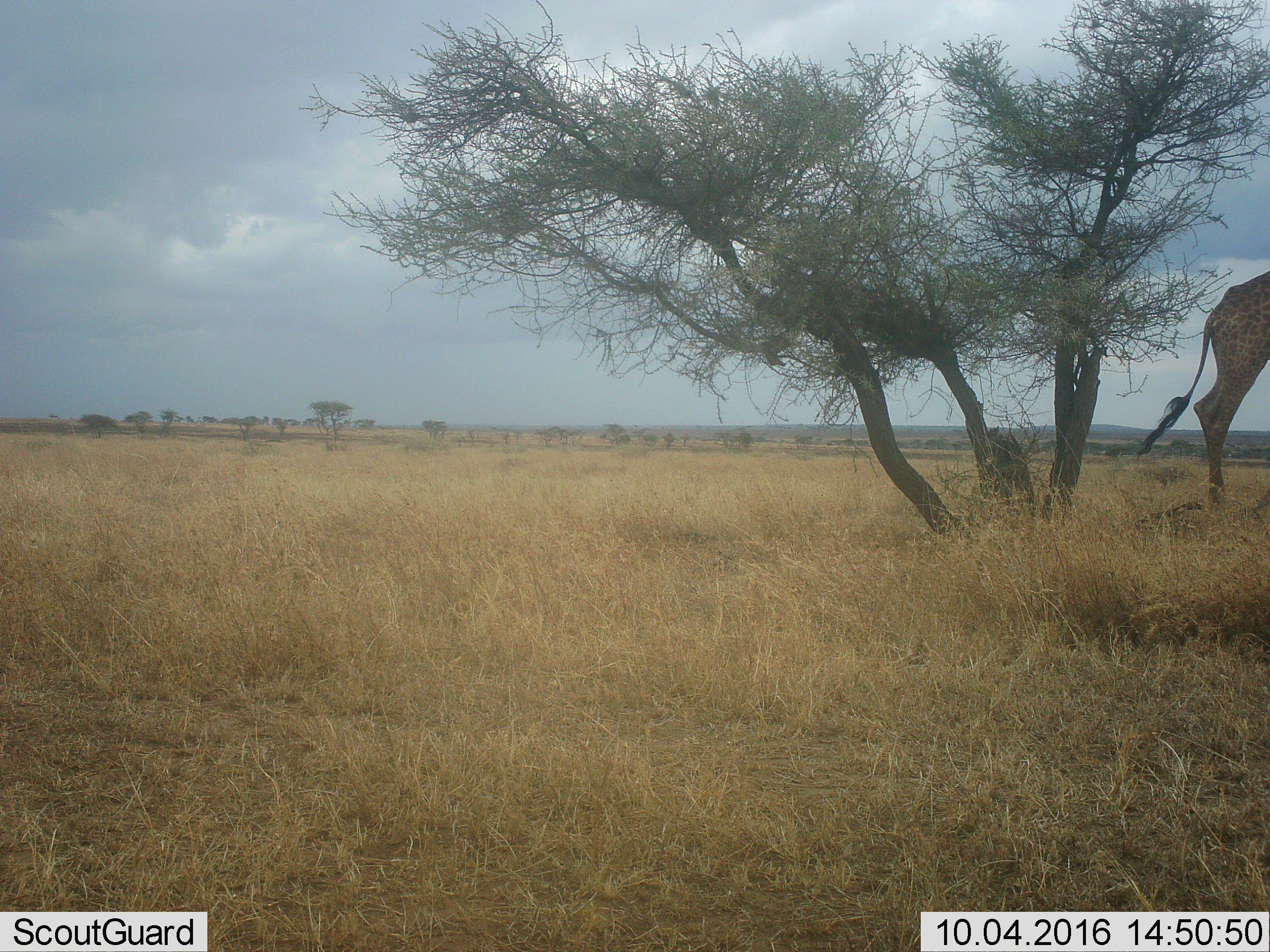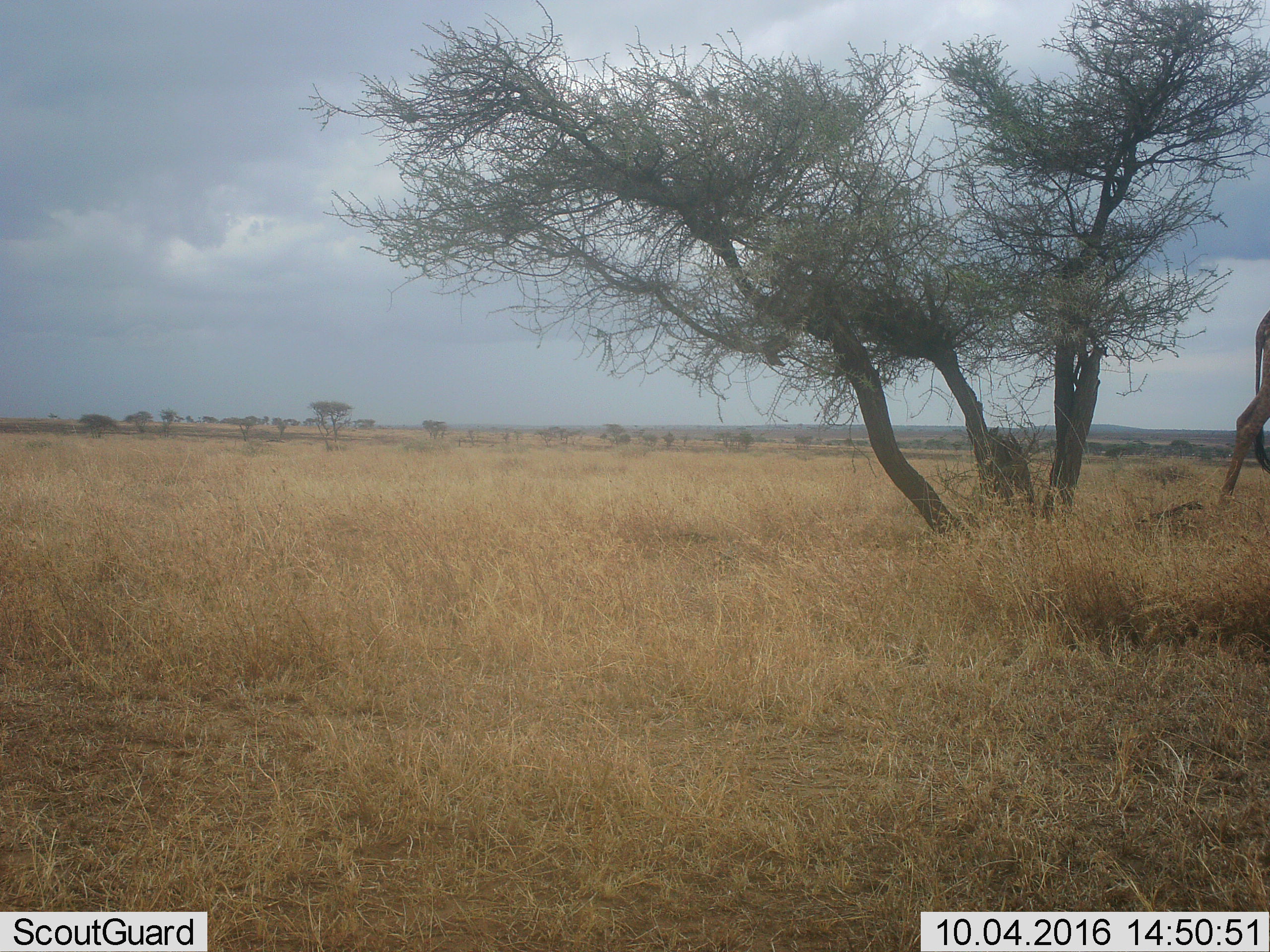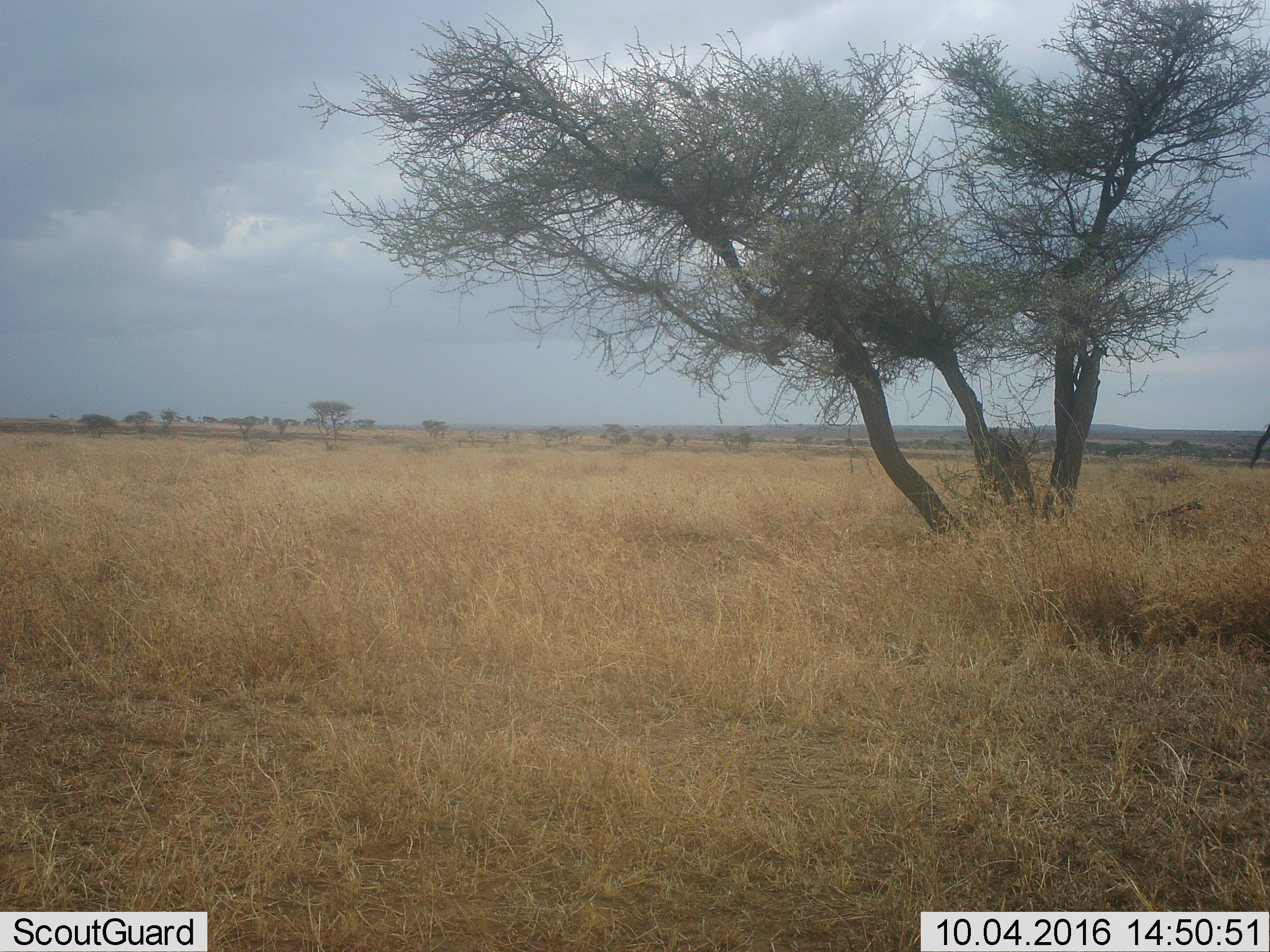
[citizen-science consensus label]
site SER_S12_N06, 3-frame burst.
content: unidentified animal